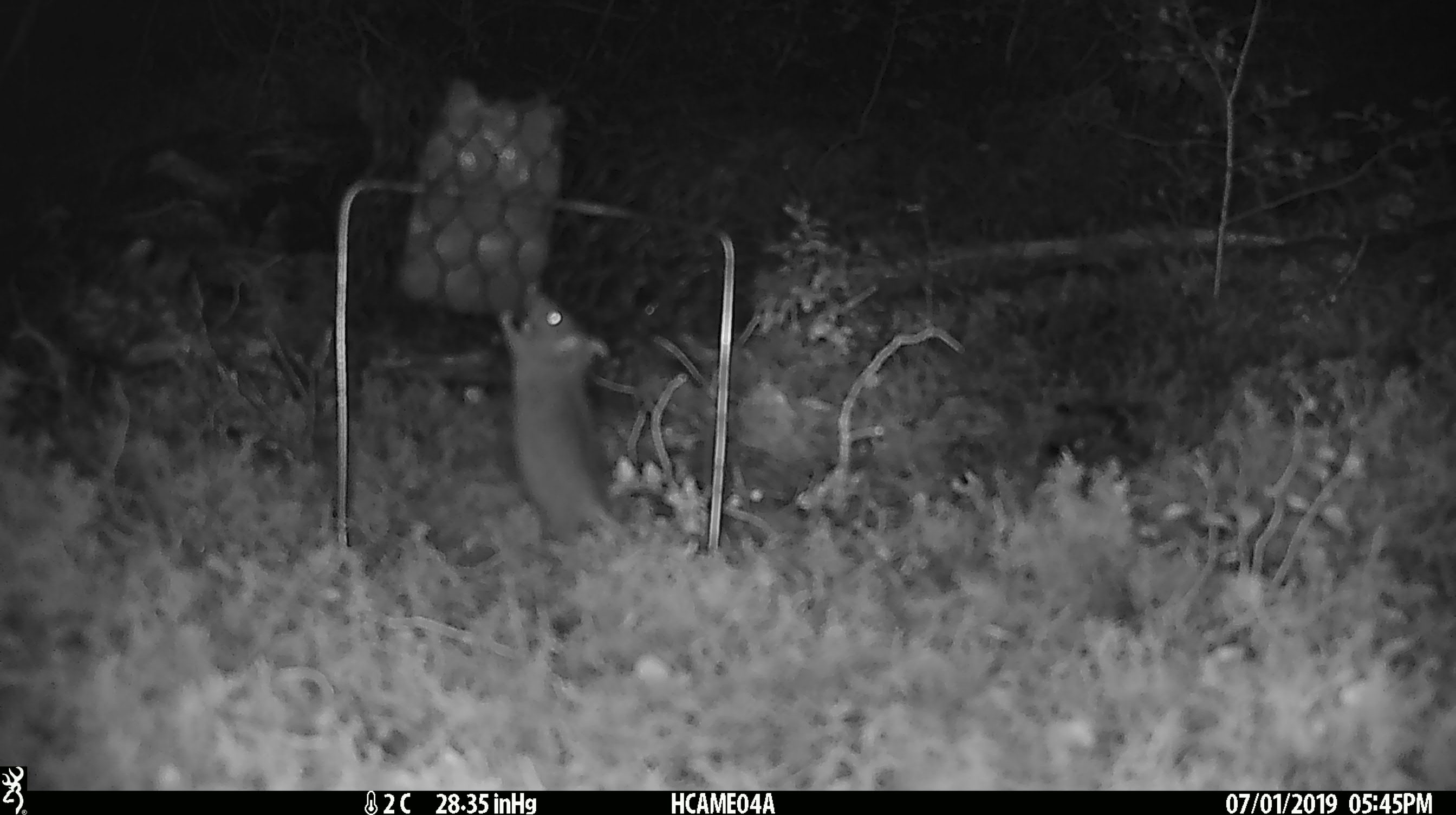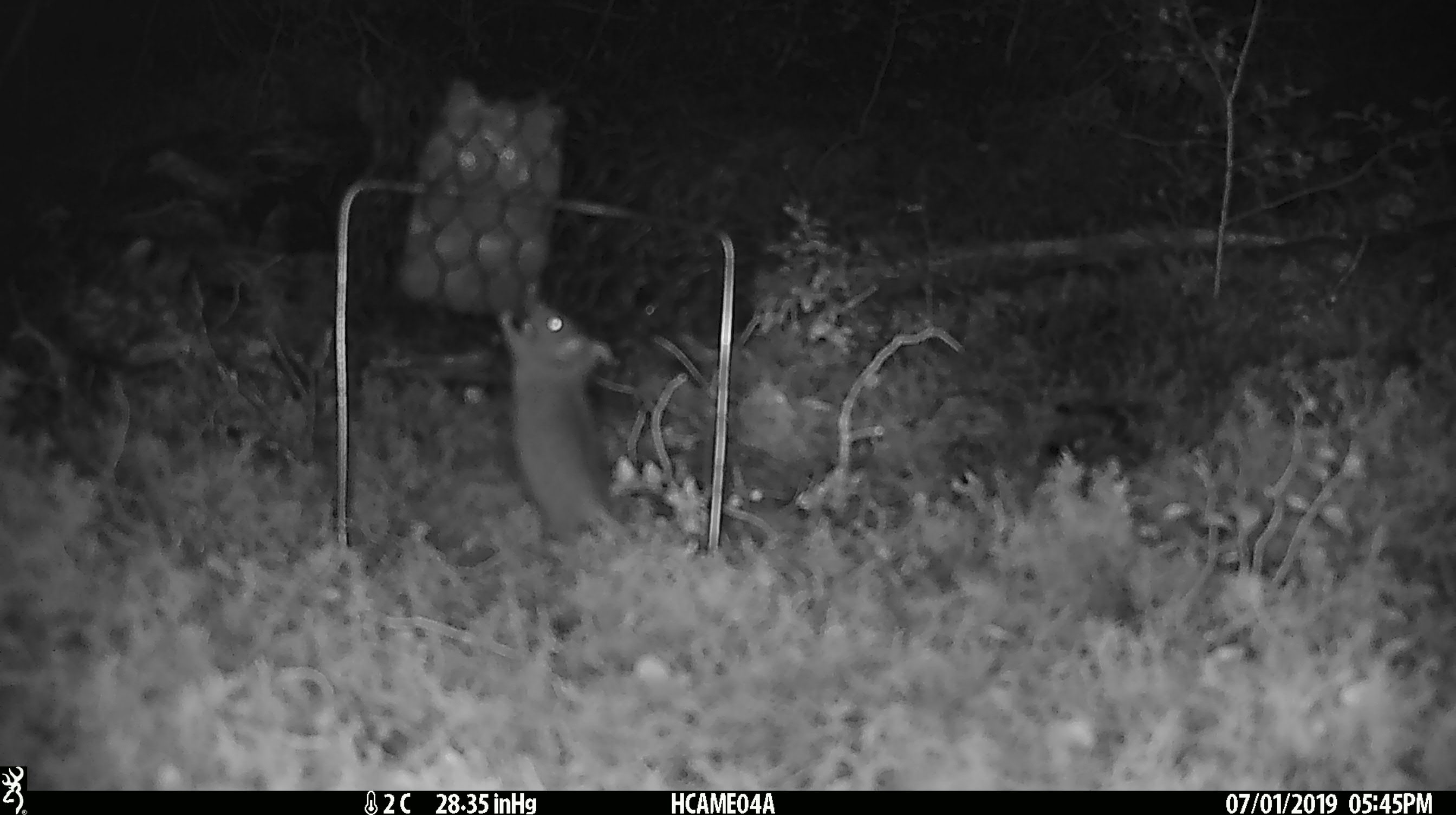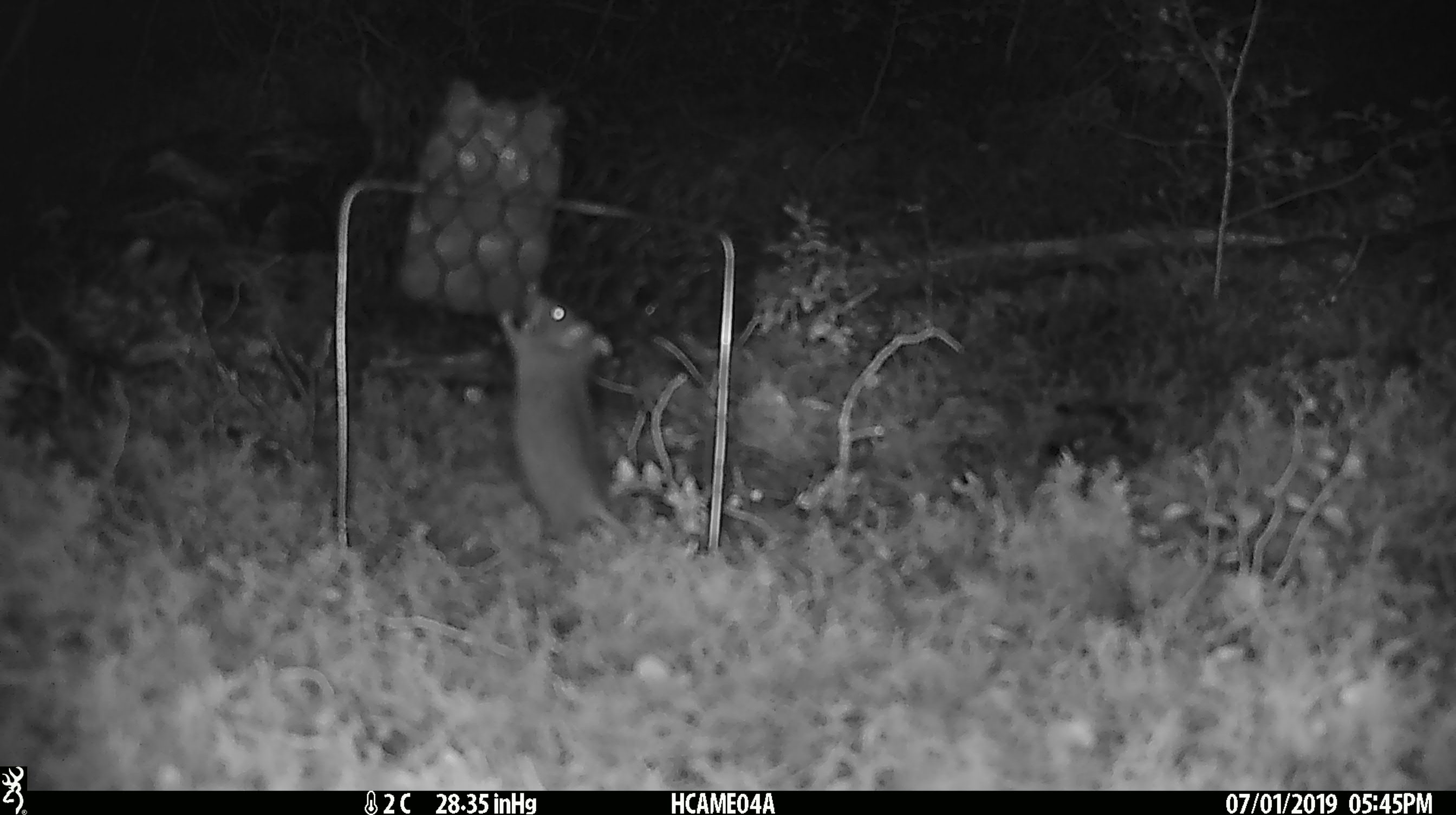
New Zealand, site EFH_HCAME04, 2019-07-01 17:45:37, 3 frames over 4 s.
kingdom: Animalia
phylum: Chordata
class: Mammalia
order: Rodentia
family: Muridae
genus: Mus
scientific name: Mus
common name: mouse